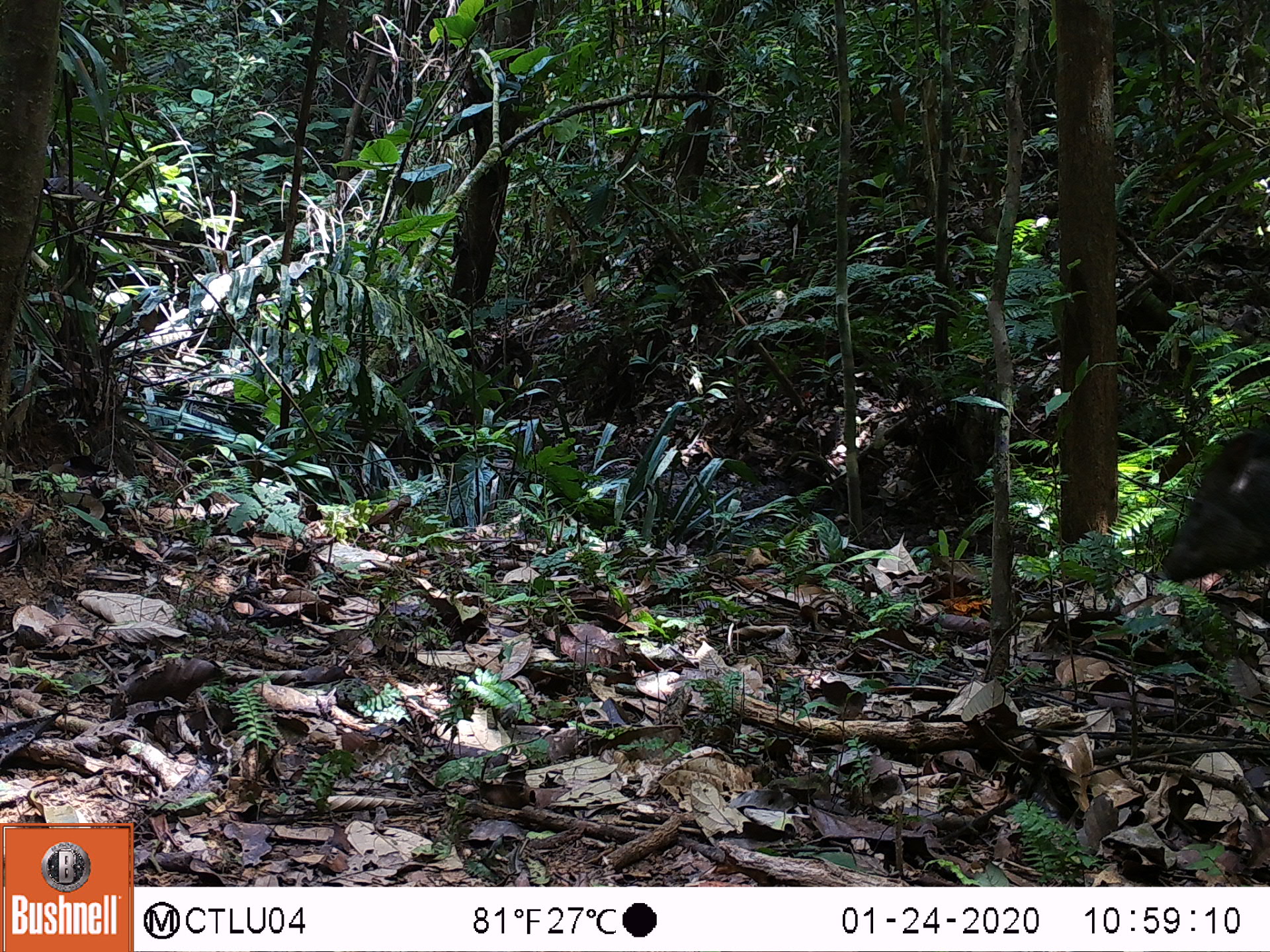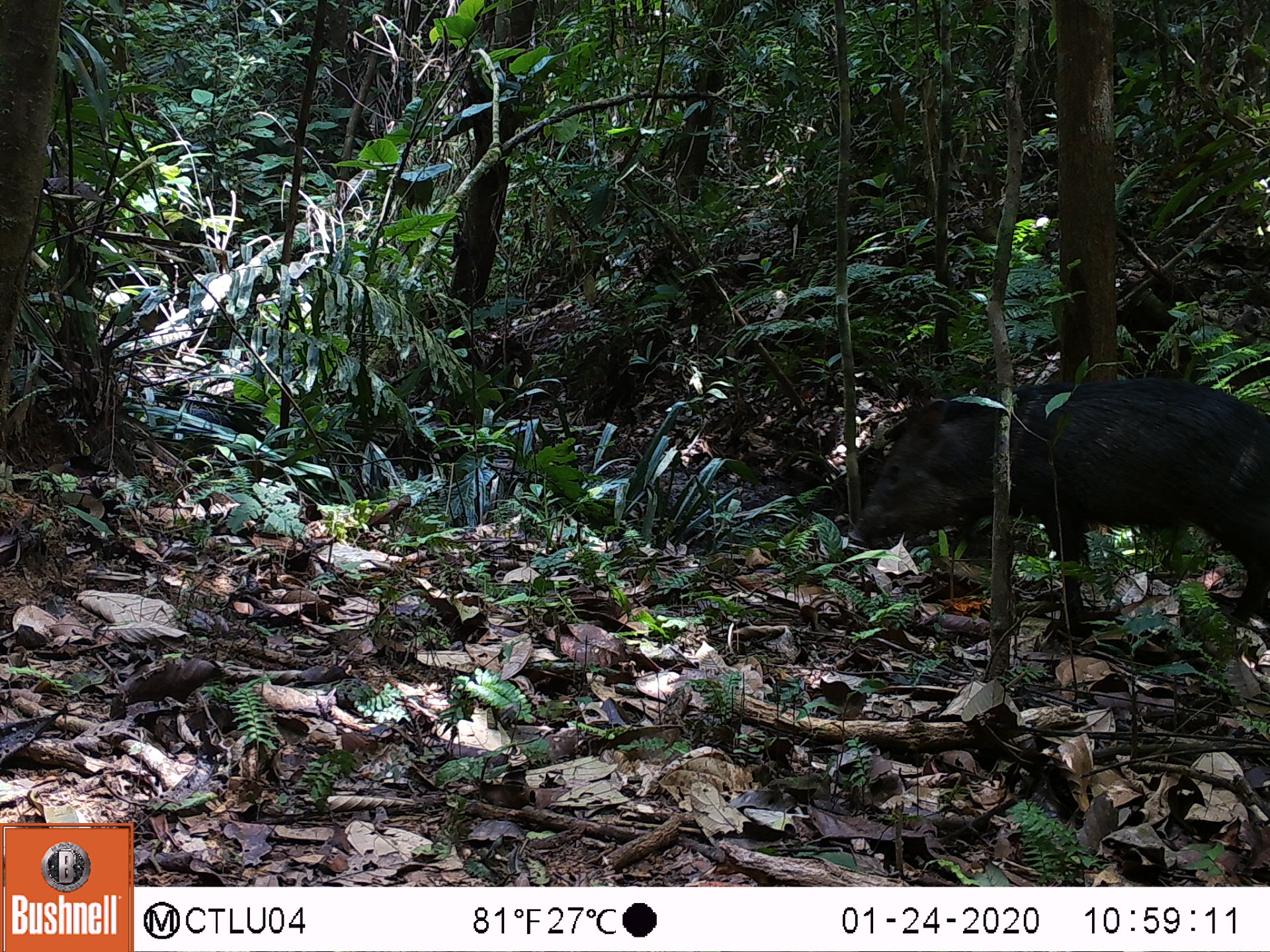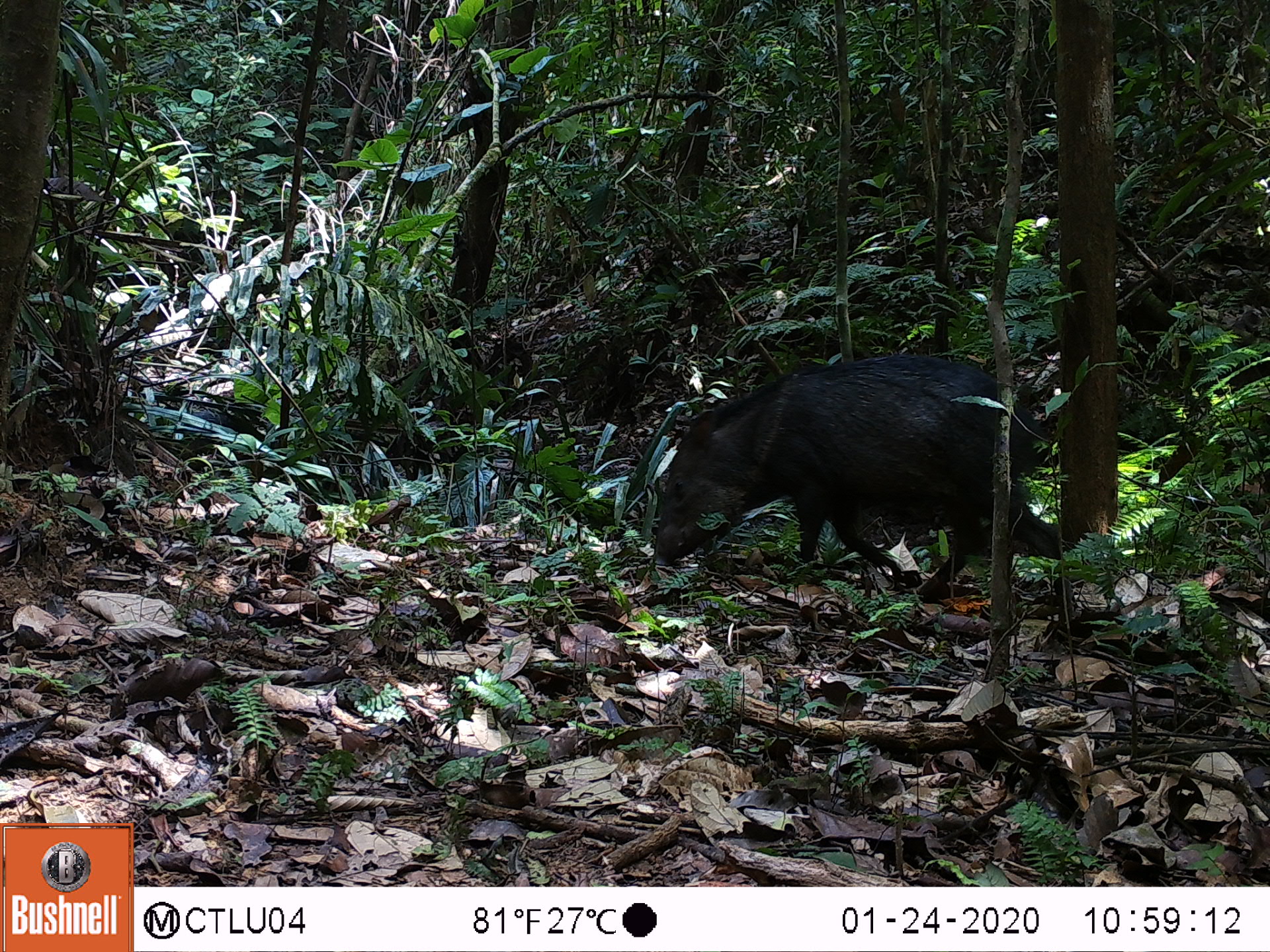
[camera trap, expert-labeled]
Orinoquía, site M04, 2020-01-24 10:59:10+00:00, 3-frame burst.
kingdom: Animalia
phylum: Chordata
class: Mammalia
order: Artiodactyla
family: Tayassuidae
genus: Pecari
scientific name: Pecari tajacu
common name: collared peccary